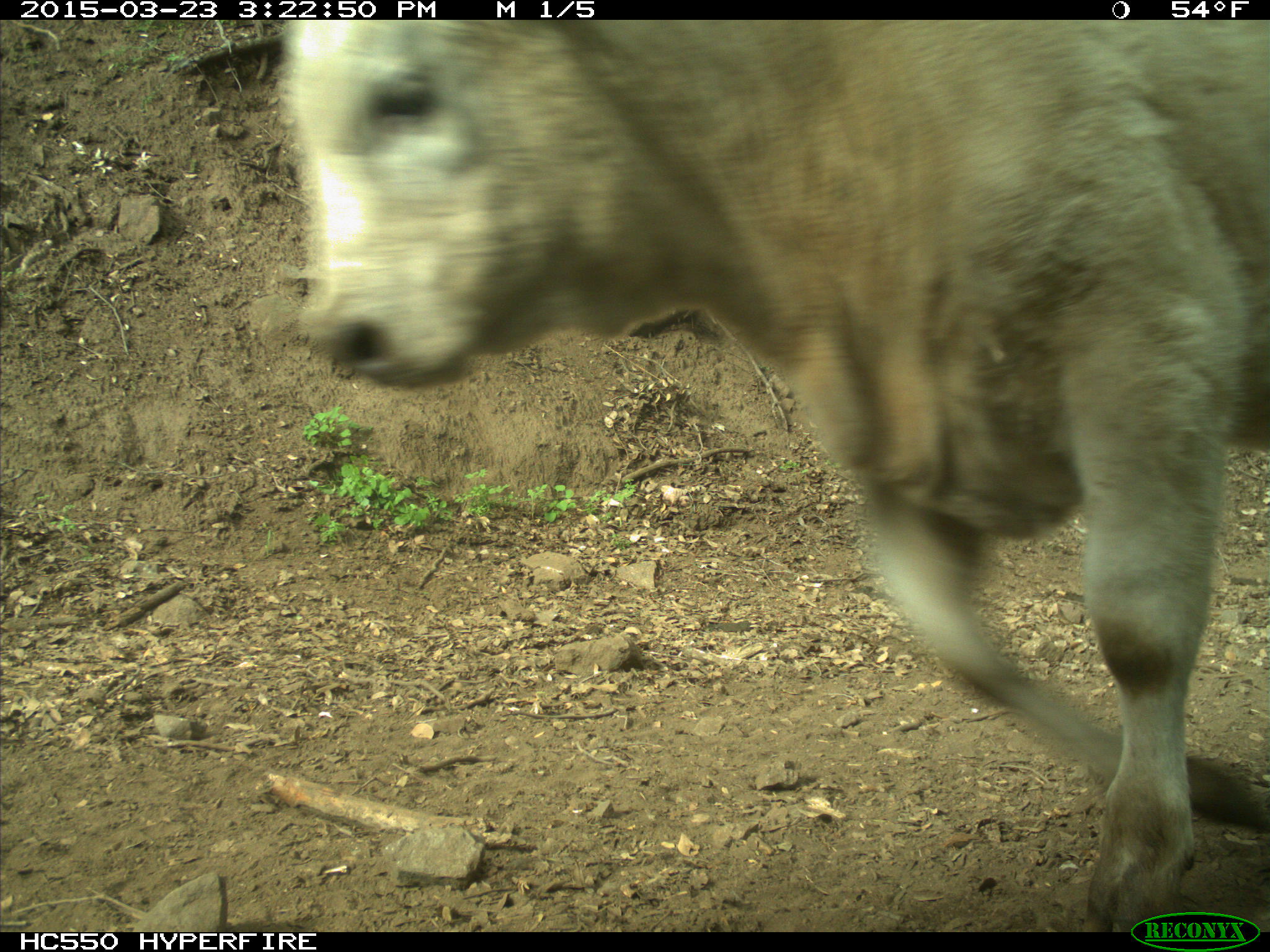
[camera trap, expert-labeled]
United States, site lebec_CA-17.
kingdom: Animalia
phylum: Chordata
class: Mammalia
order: Artiodactyla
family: Bovidae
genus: Bos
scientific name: Bos taurus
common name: domestic cow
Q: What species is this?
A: Bos taurus (domestic cow).